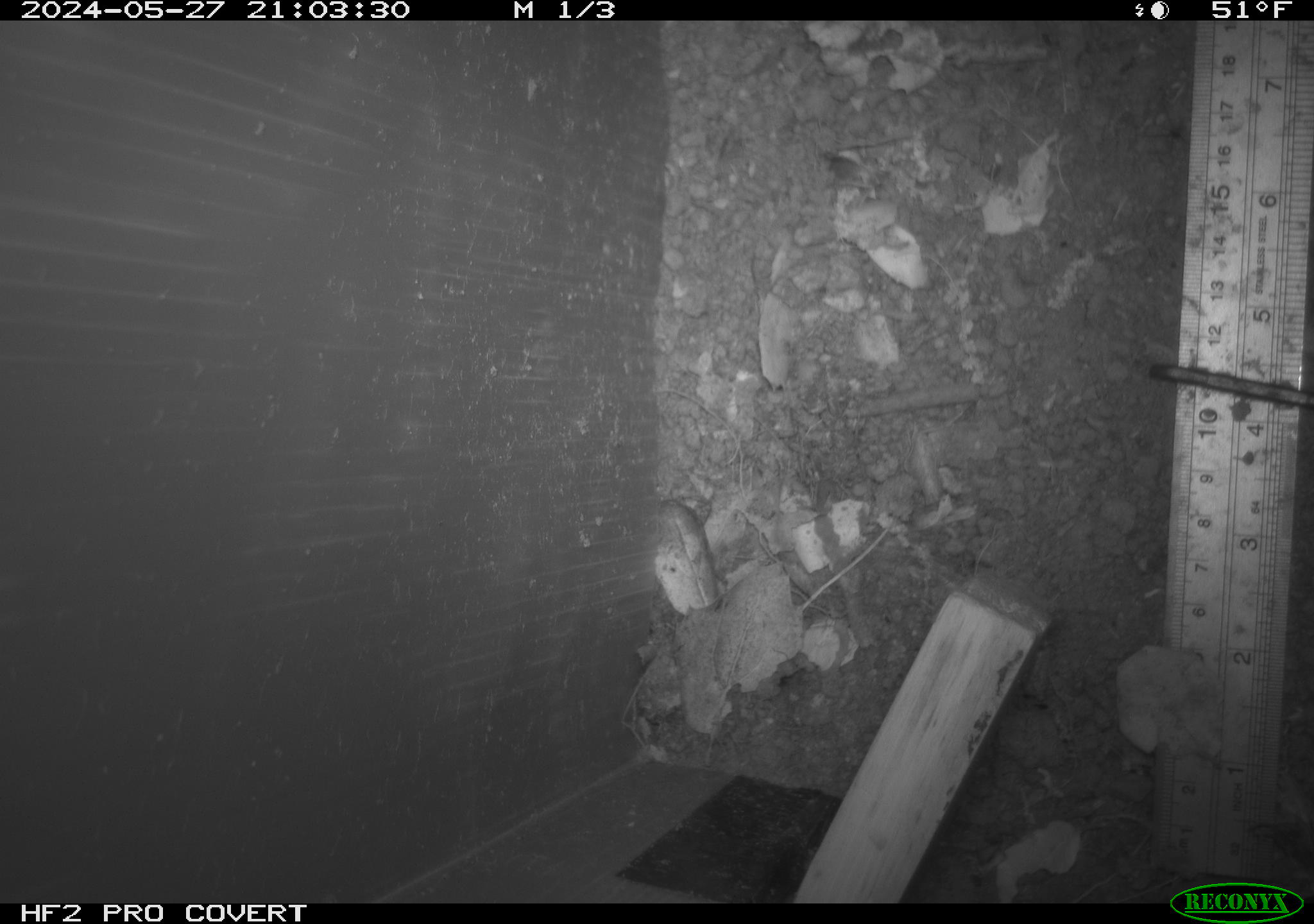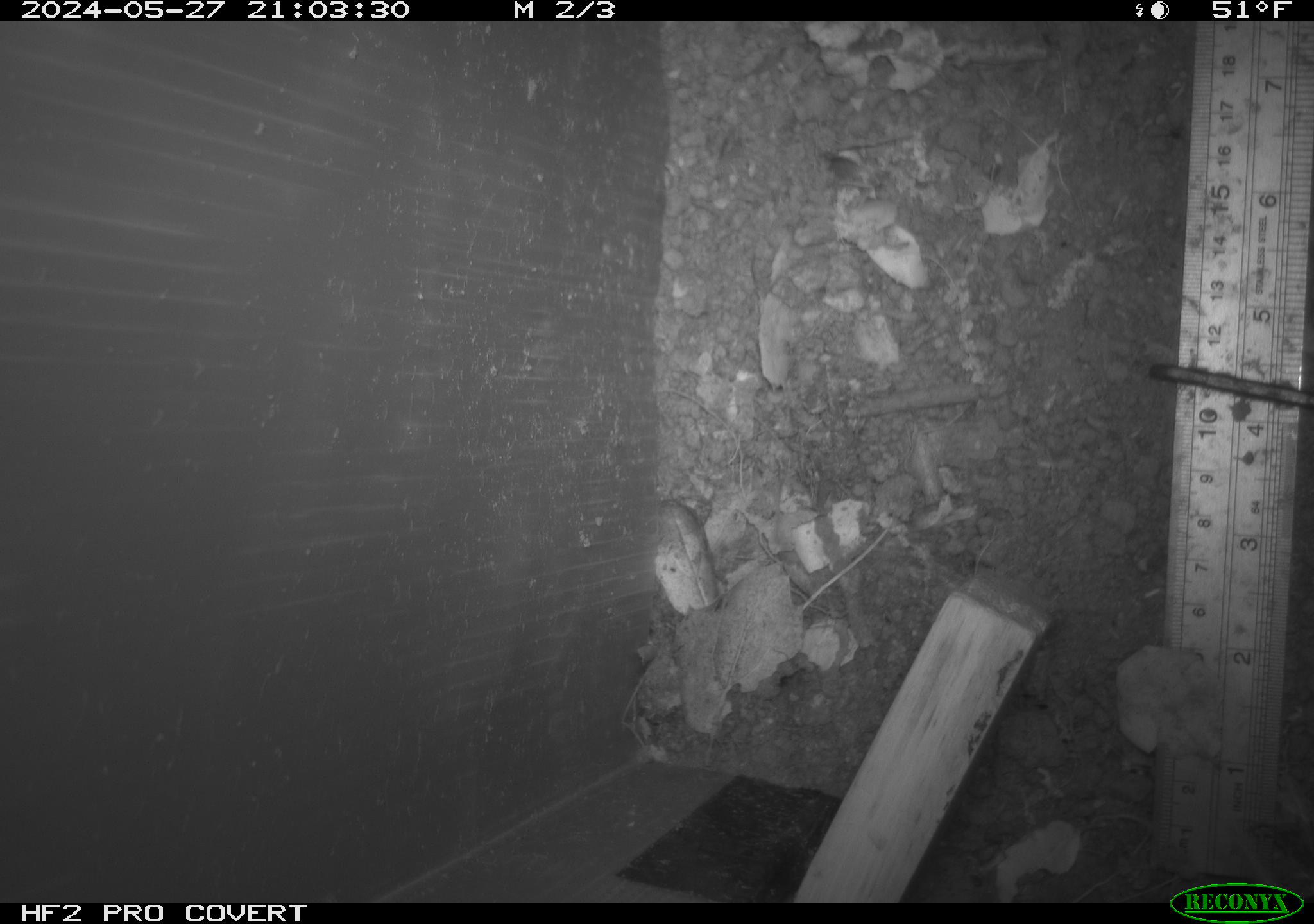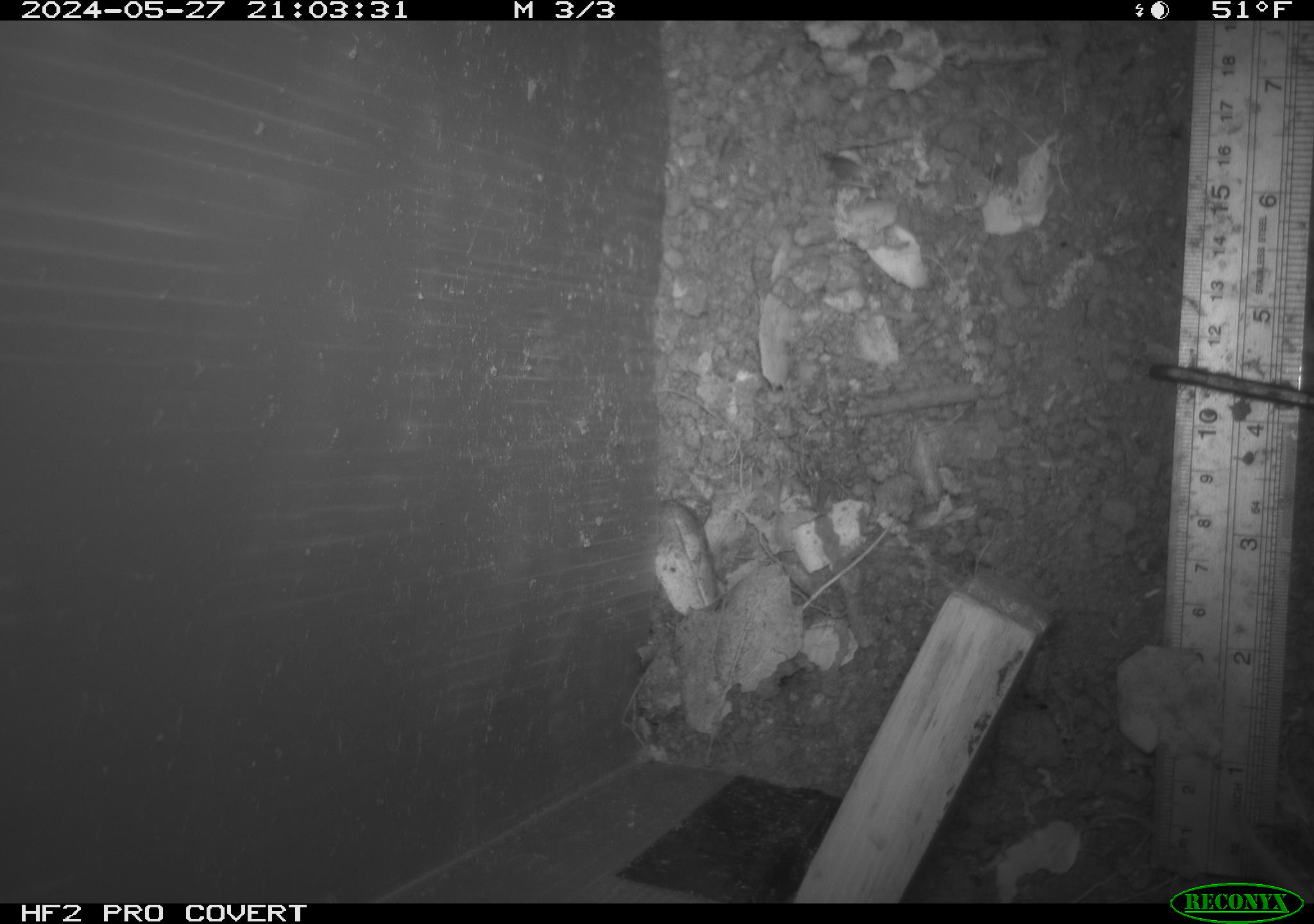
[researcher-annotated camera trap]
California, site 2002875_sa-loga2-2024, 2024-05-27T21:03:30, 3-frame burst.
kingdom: Animalia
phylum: Chordata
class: Mammalia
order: Rodentia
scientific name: Rodentia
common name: rodent